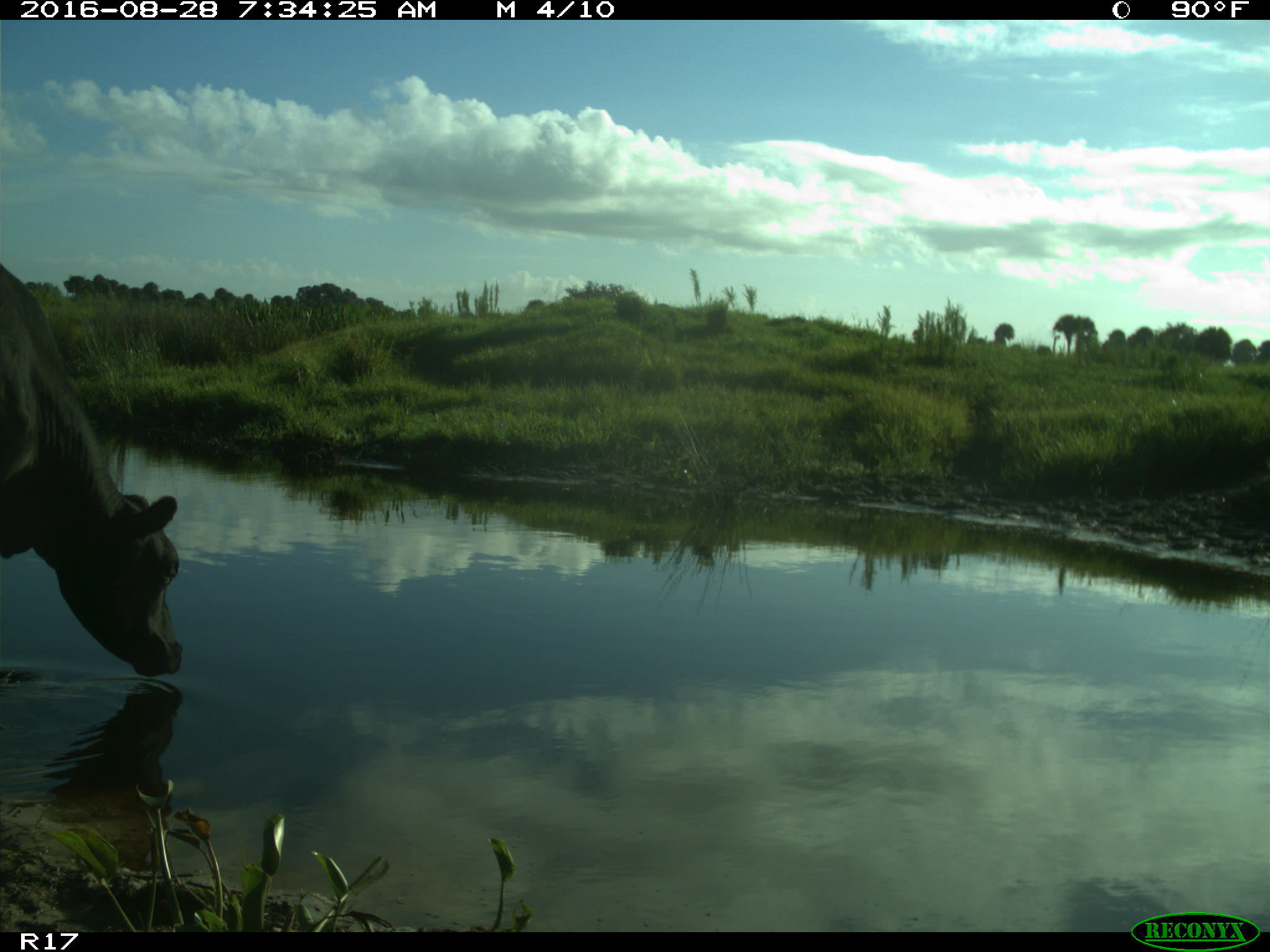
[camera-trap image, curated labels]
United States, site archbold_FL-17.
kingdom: Animalia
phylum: Chordata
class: Mammalia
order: Artiodactyla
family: Bovidae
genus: Bos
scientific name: Bos taurus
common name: domestic cow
Bos taurus (domestic cow).